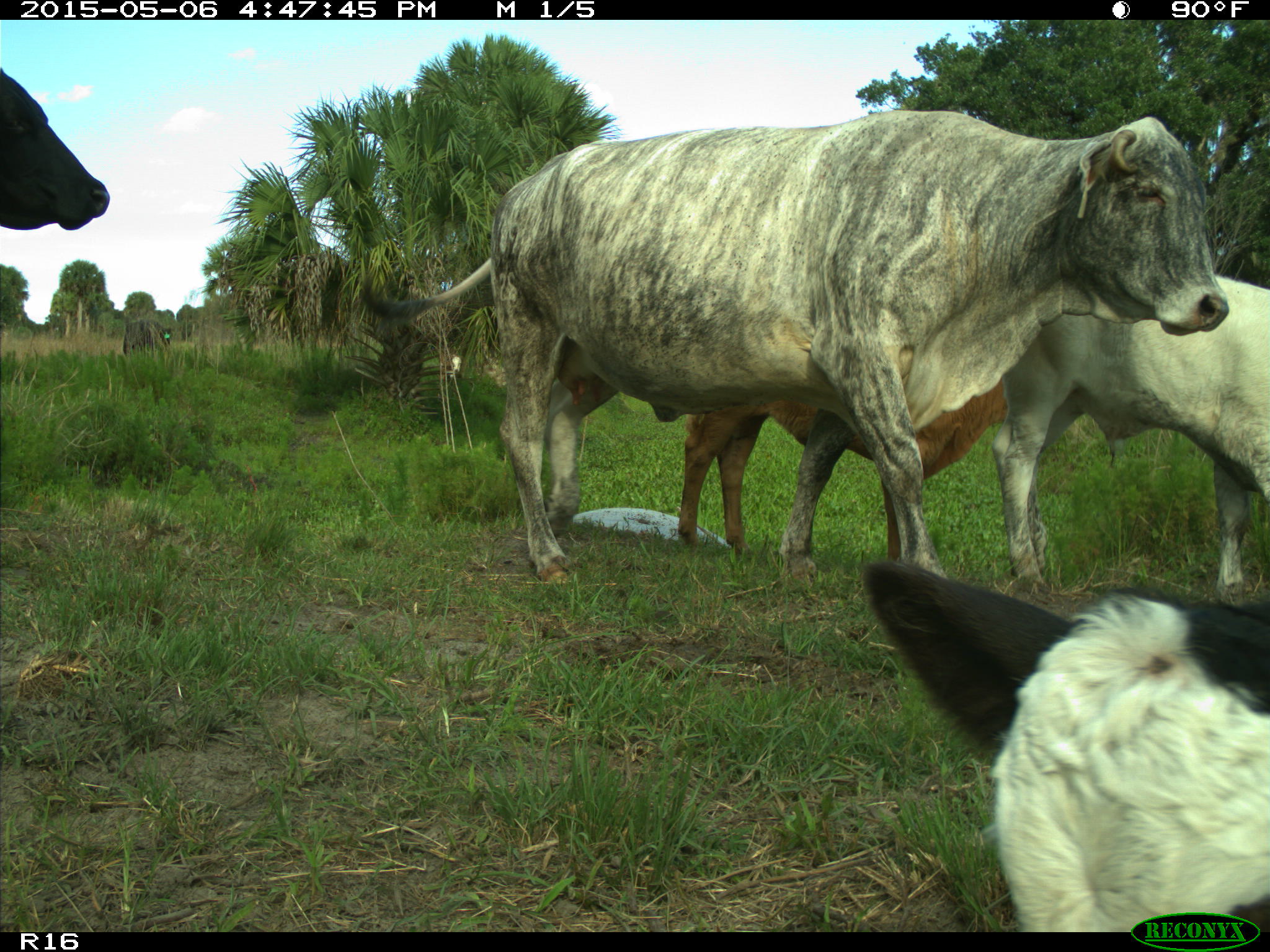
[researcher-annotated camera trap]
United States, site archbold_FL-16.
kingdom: Animalia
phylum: Chordata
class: Mammalia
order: Artiodactyla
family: Bovidae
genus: Bos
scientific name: Bos taurus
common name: domestic cow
Bos taurus (domestic cow).